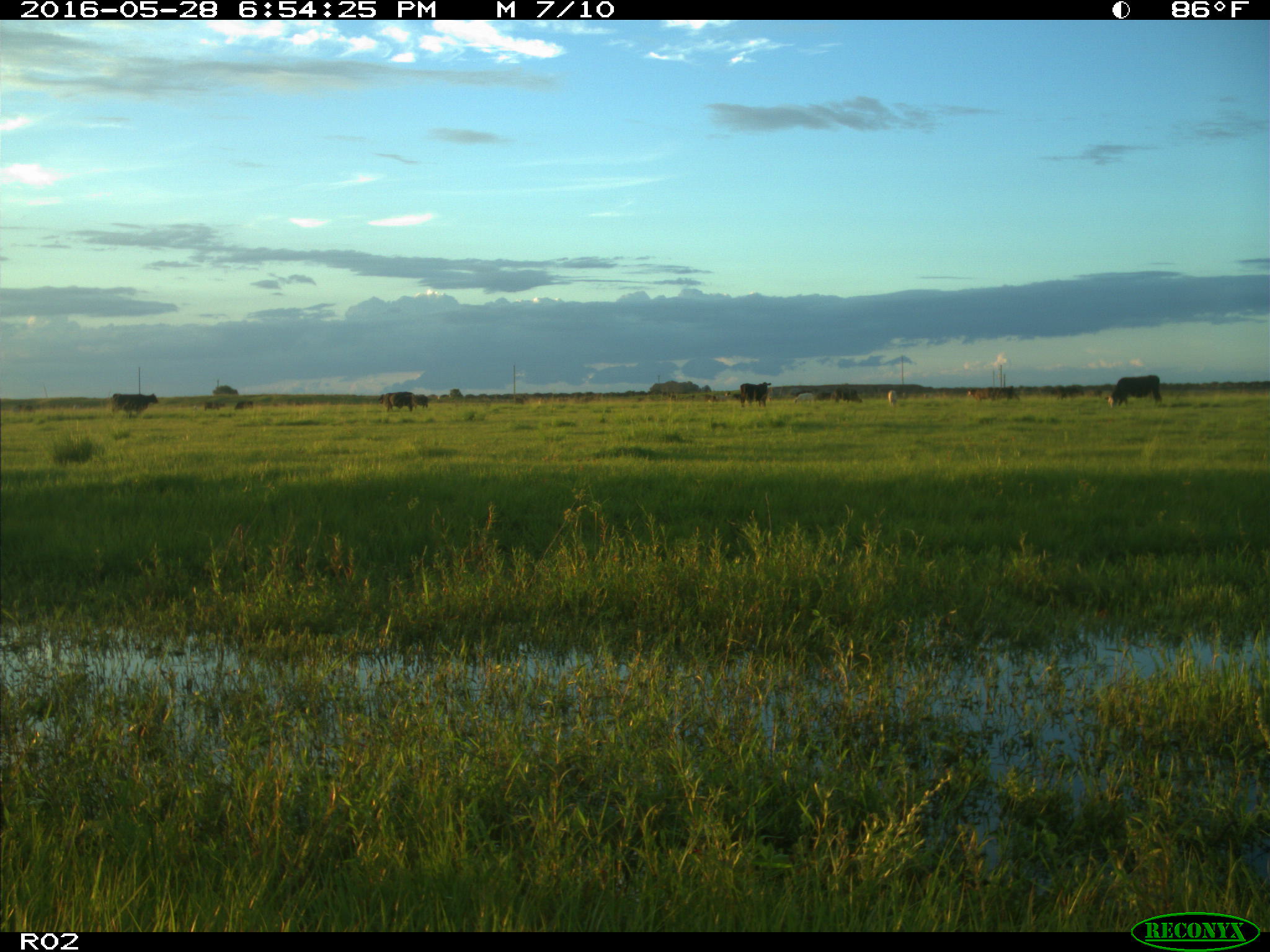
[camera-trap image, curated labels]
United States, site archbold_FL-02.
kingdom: Animalia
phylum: Chordata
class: Mammalia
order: Artiodactyla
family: Bovidae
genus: Bos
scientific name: Bos taurus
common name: domestic cow